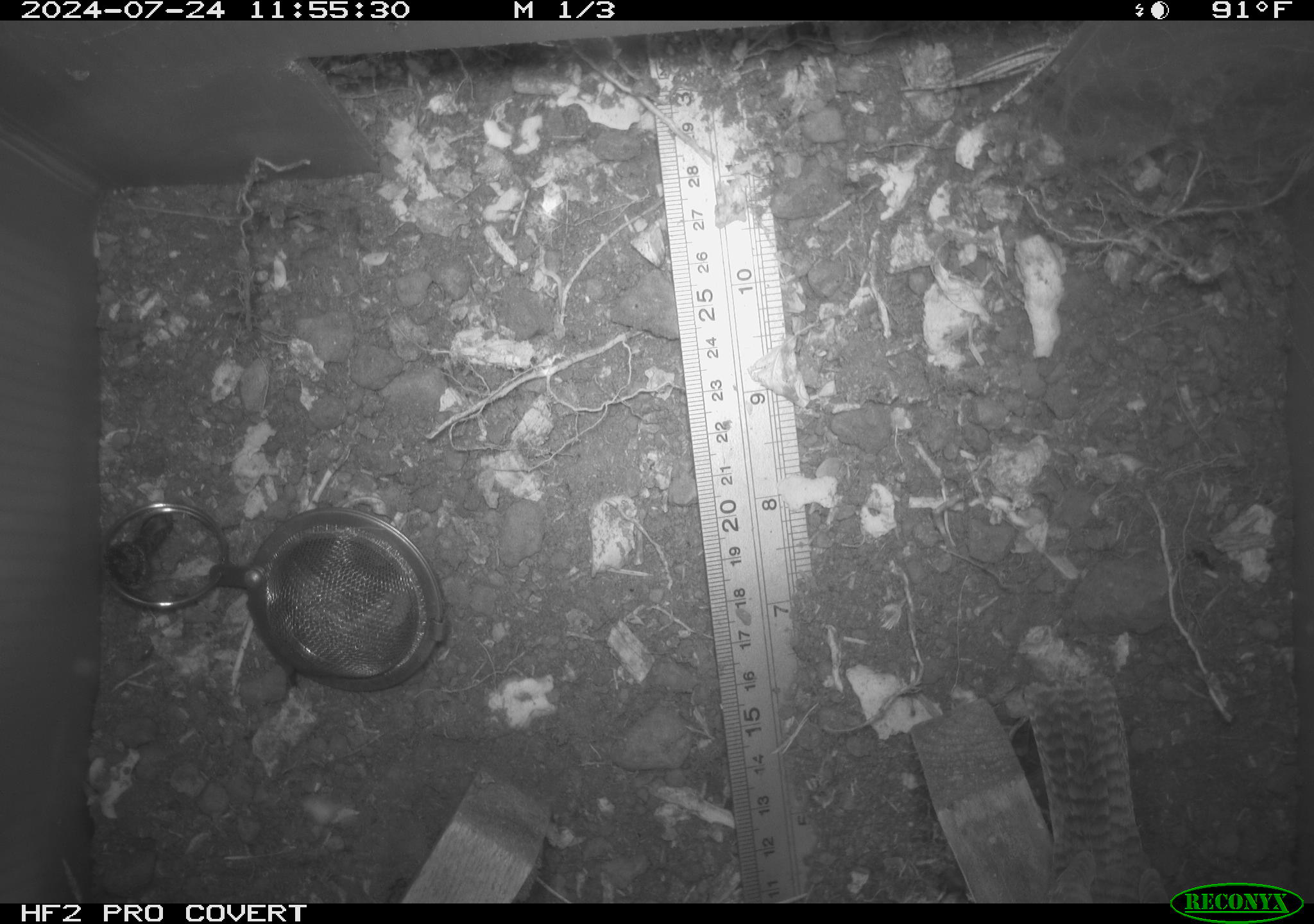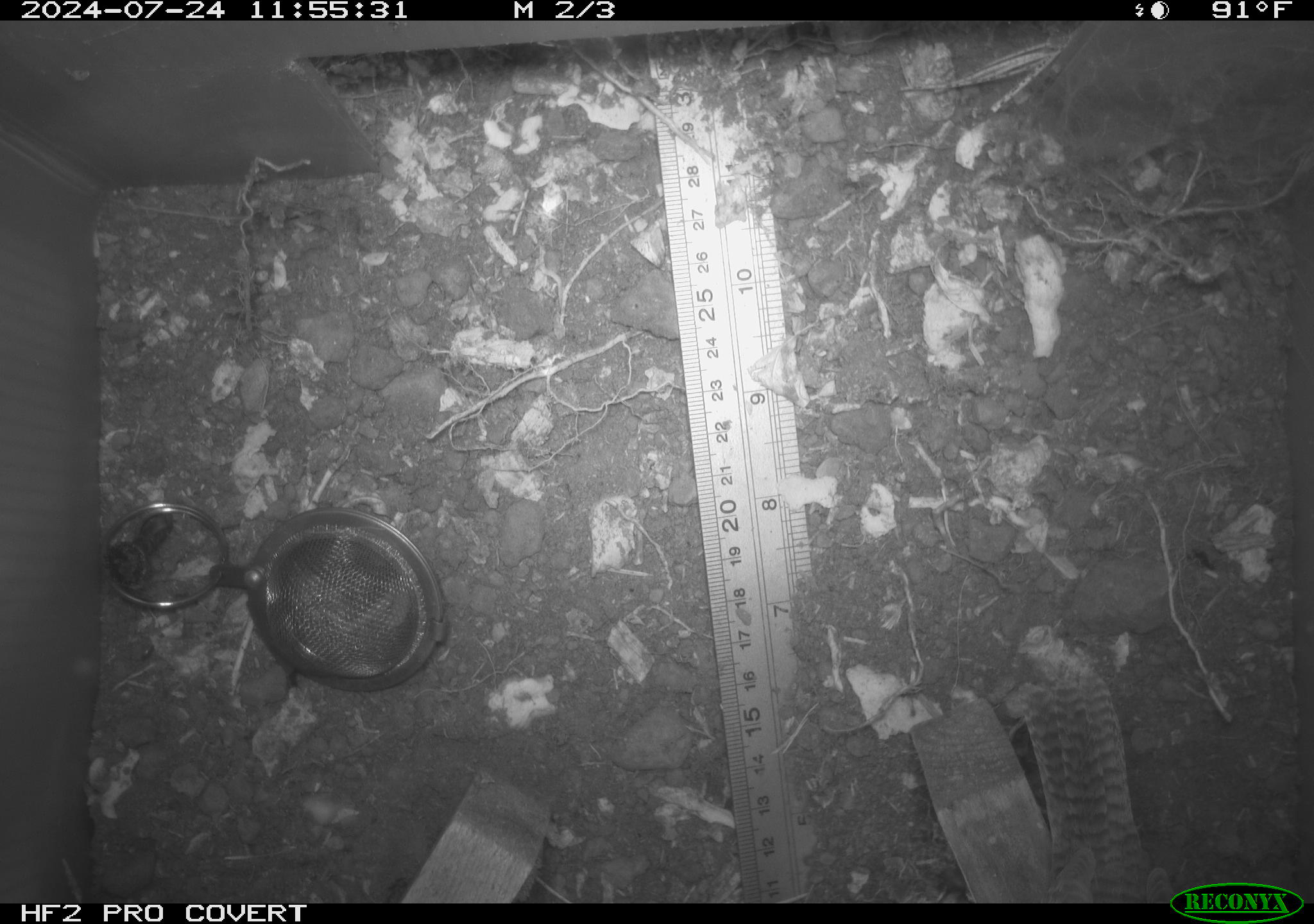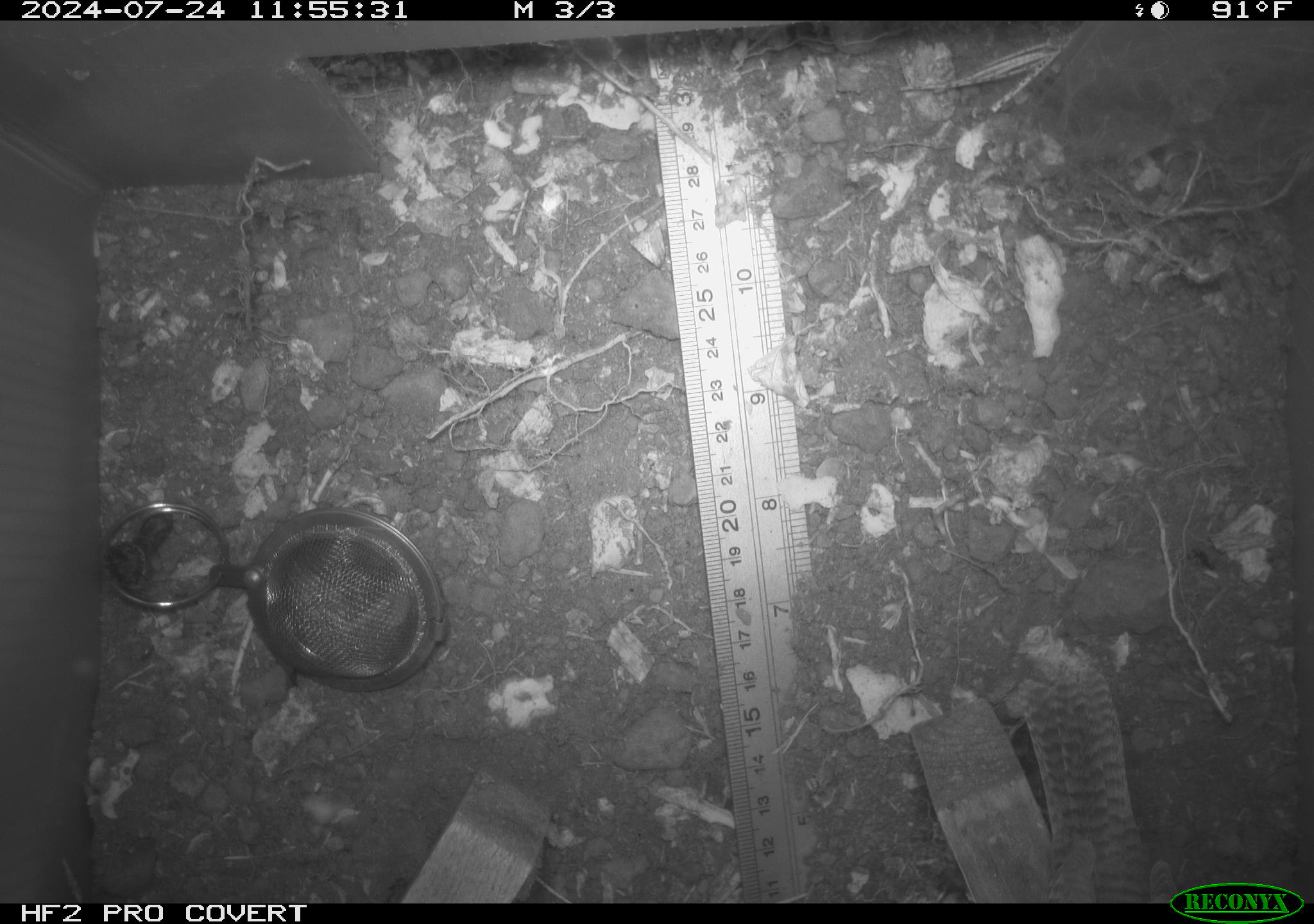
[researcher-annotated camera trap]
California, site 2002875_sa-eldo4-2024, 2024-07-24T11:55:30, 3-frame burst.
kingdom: Animalia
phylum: Chordata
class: Aves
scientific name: Aves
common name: bird